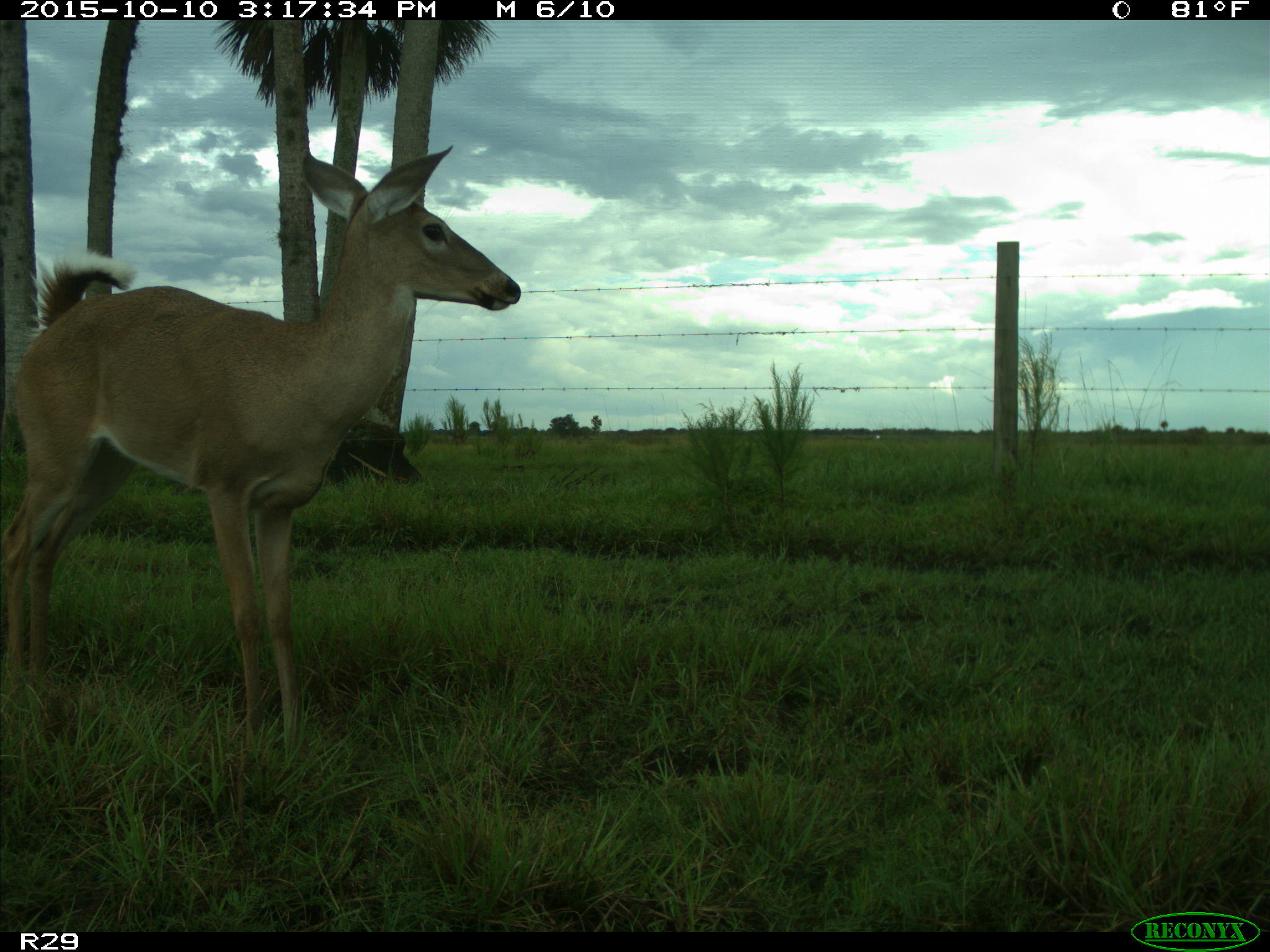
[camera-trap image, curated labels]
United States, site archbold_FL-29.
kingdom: Animalia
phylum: Chordata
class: Mammalia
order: Artiodactyla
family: Cervidae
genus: Odocoileus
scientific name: Odocoileus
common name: deer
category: unidentified deer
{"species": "unidentified deer (deer) (Odocoileus)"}